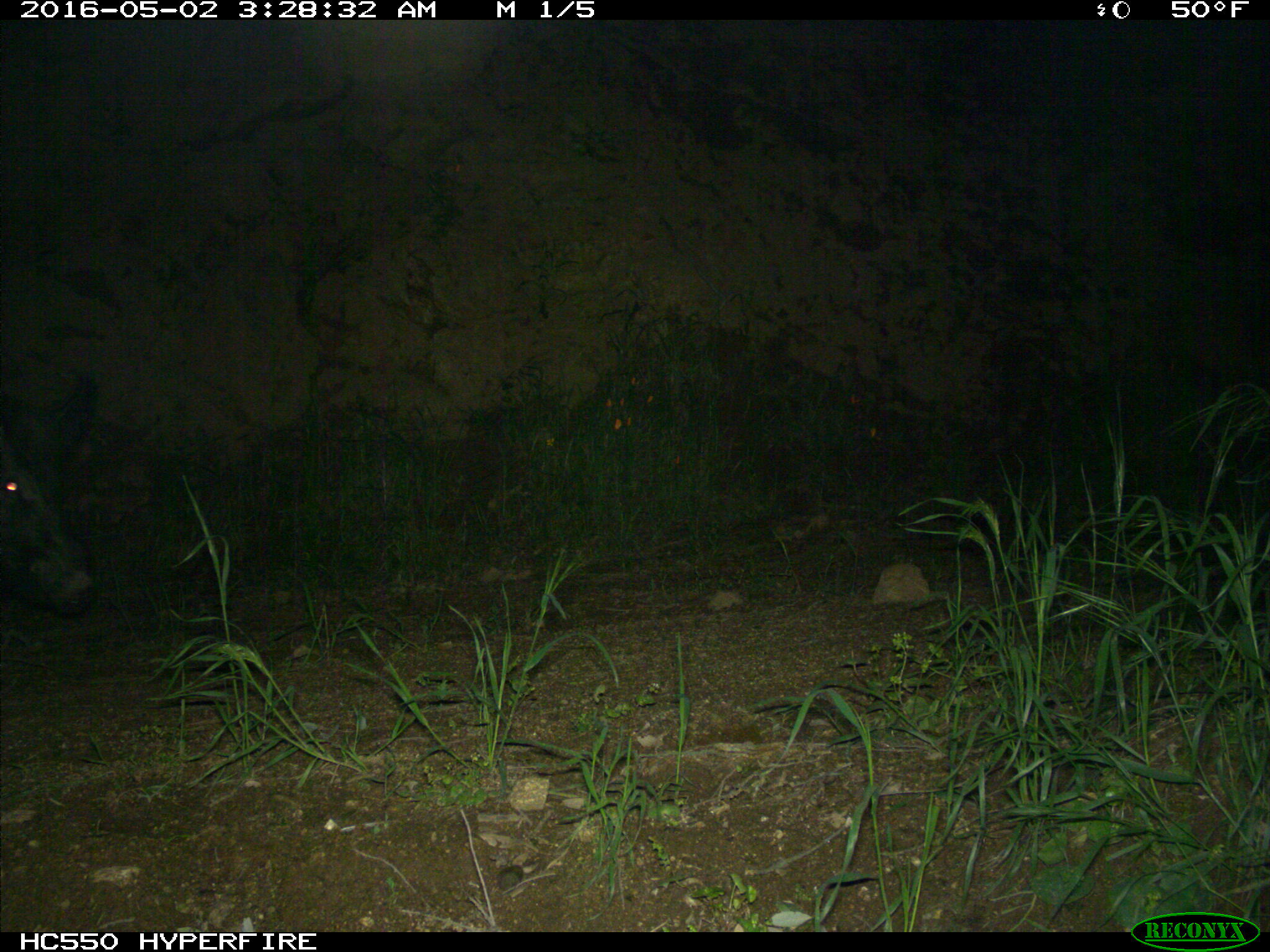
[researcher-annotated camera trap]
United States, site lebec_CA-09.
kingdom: Animalia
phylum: Chordata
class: Mammalia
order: Artiodactyla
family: Suidae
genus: Sus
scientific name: Sus scrofa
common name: wild boar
Sus scrofa (wild boar).